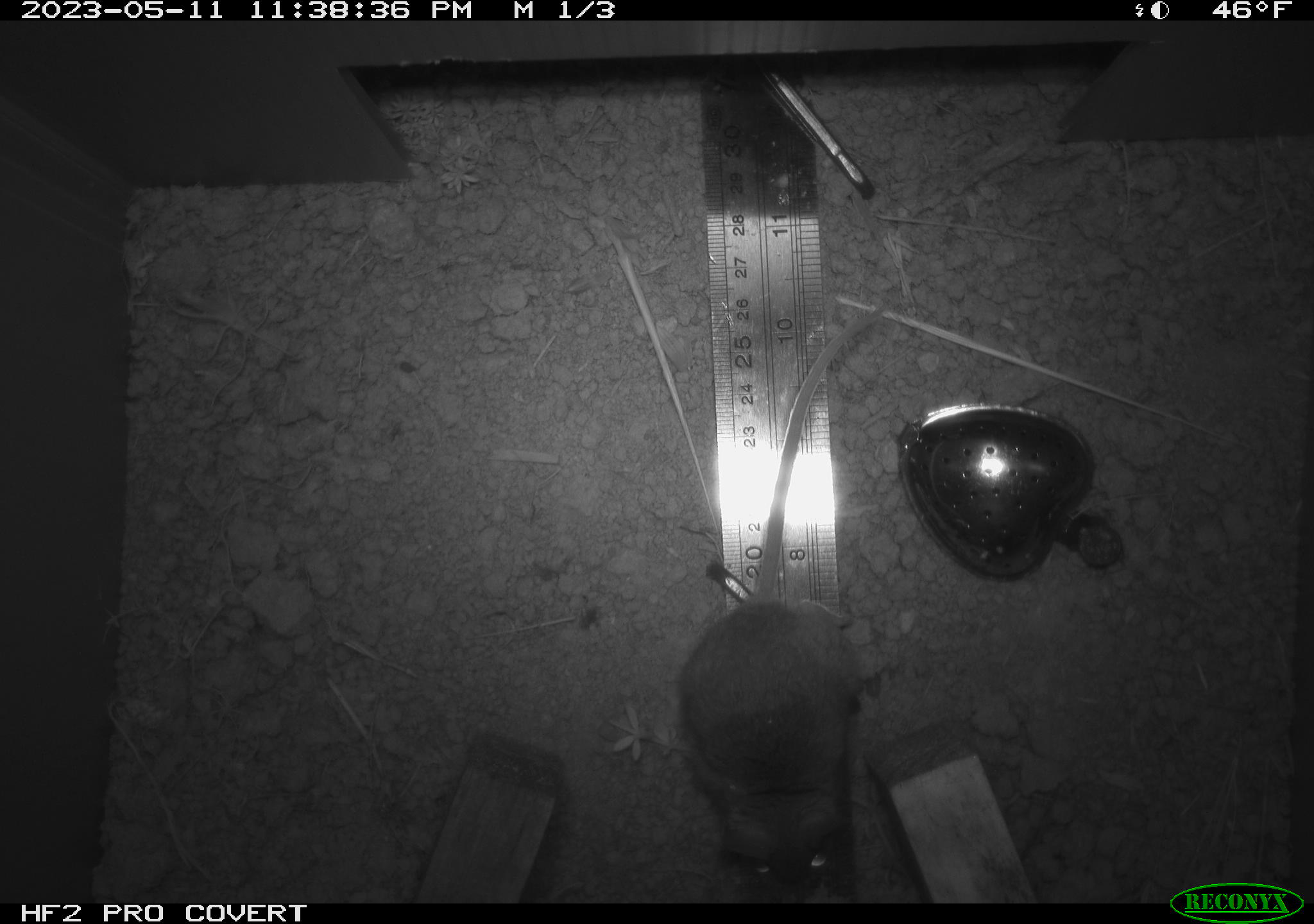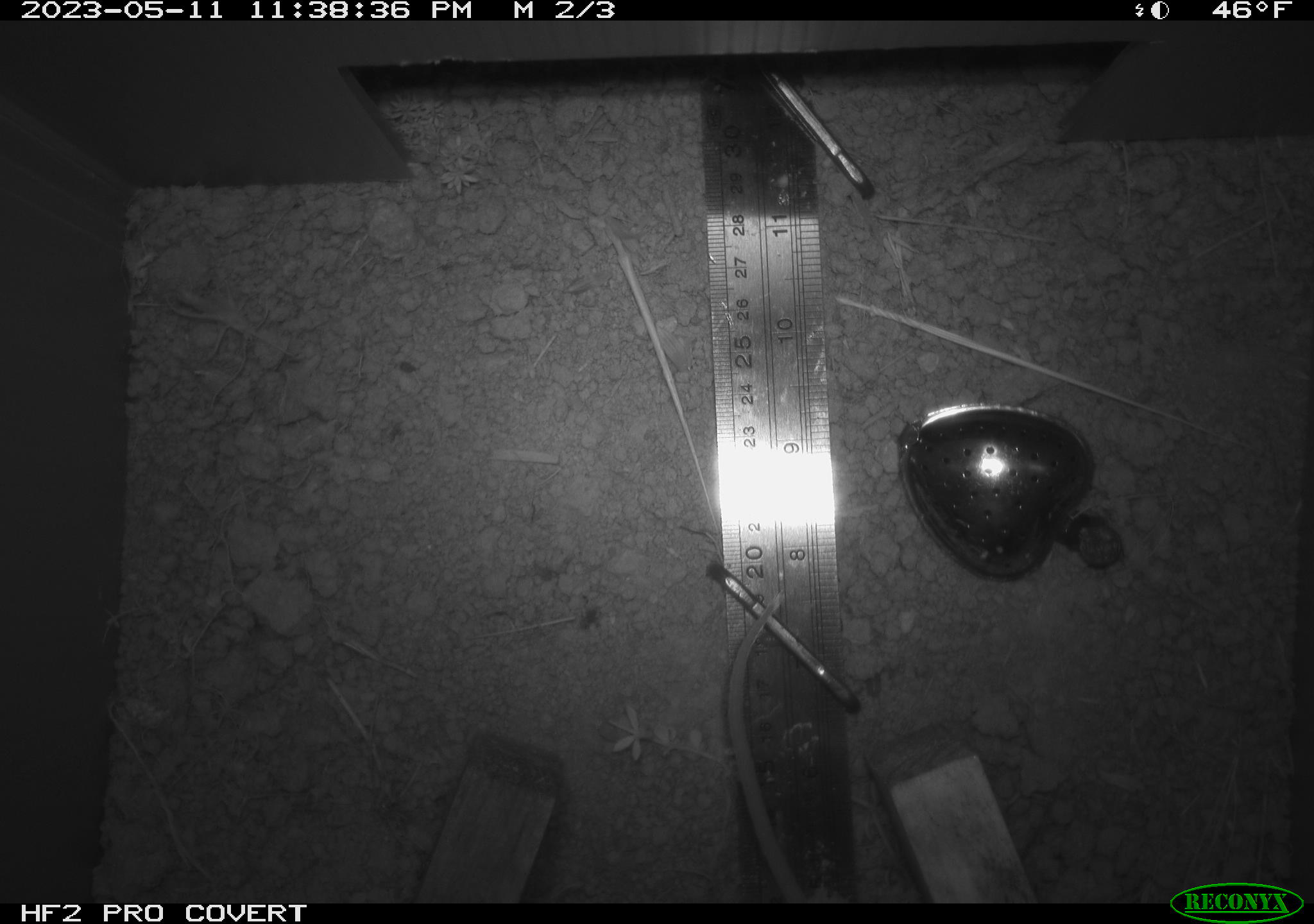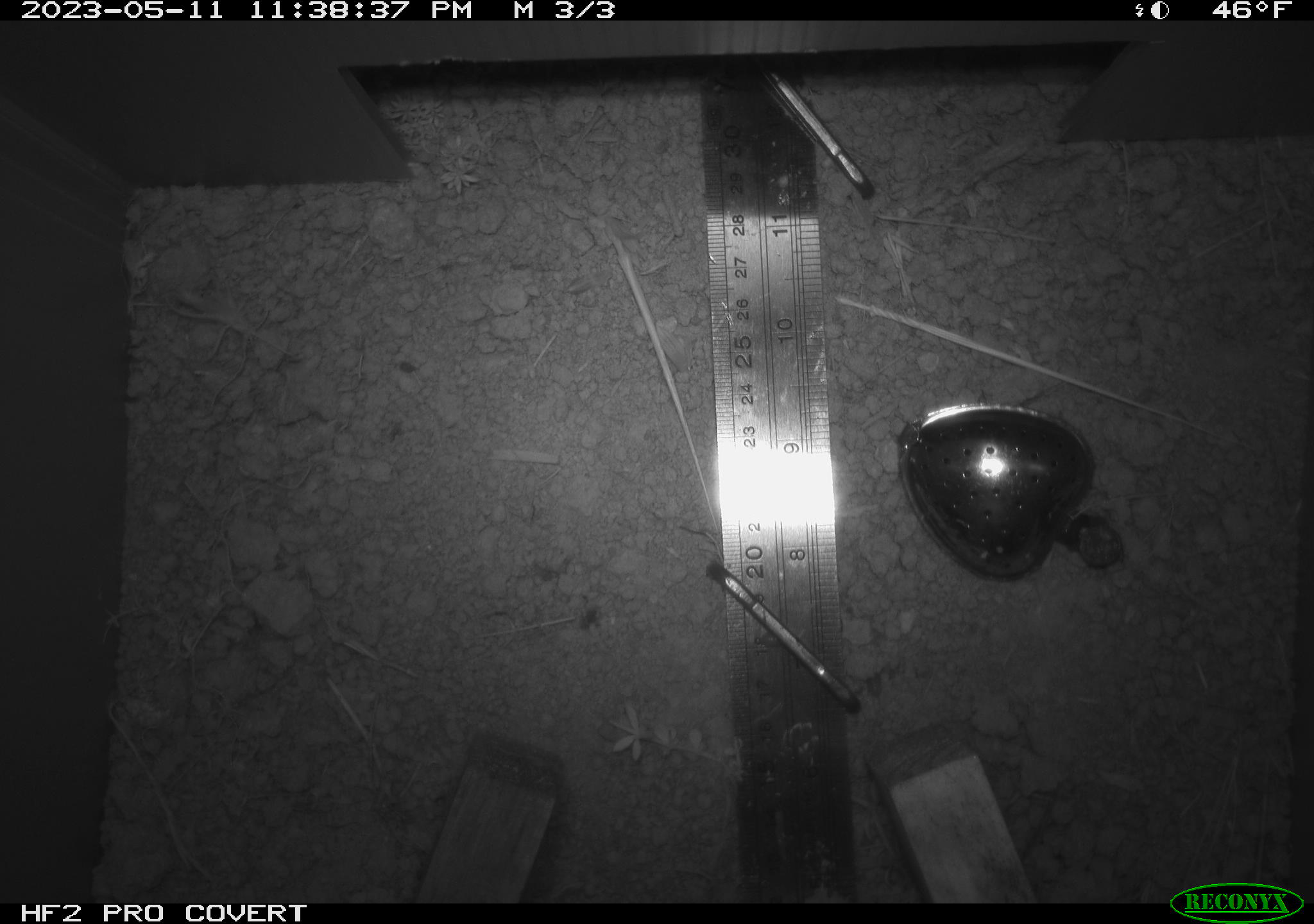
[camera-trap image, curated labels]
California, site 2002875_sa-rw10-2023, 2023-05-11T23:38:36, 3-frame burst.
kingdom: Animalia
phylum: Chordata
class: Mammalia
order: Rodentia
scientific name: Rodentia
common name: mouse species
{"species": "mouse species (Rodentia)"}